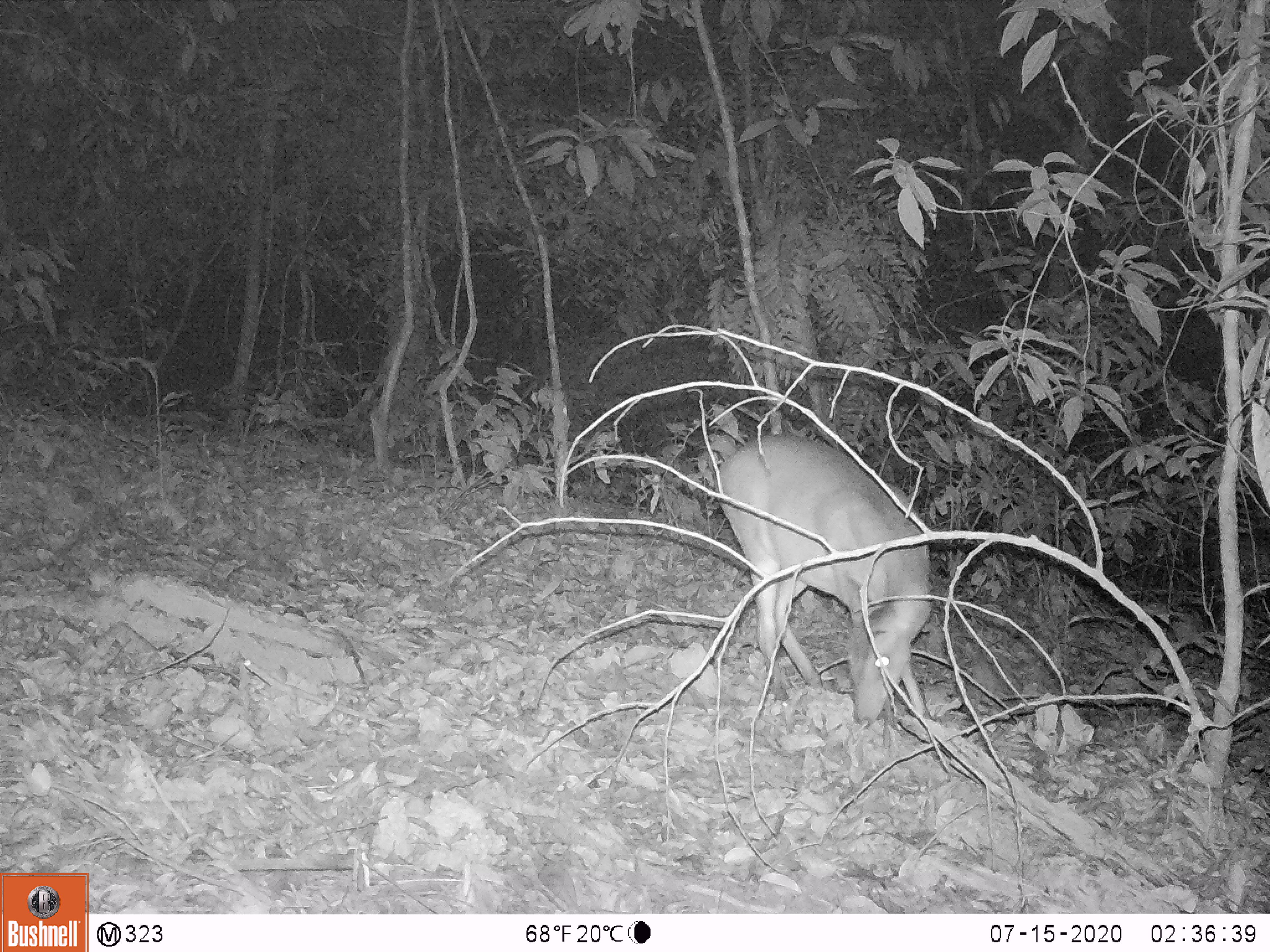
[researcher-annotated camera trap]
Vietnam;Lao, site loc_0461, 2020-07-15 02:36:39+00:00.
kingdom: Animalia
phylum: Chordata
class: Mammalia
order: Artiodactyla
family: Cervidae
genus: Muntiacus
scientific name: Muntiacus vuquangensis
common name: large-antlered muntjac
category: large antlered muntjac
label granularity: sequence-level